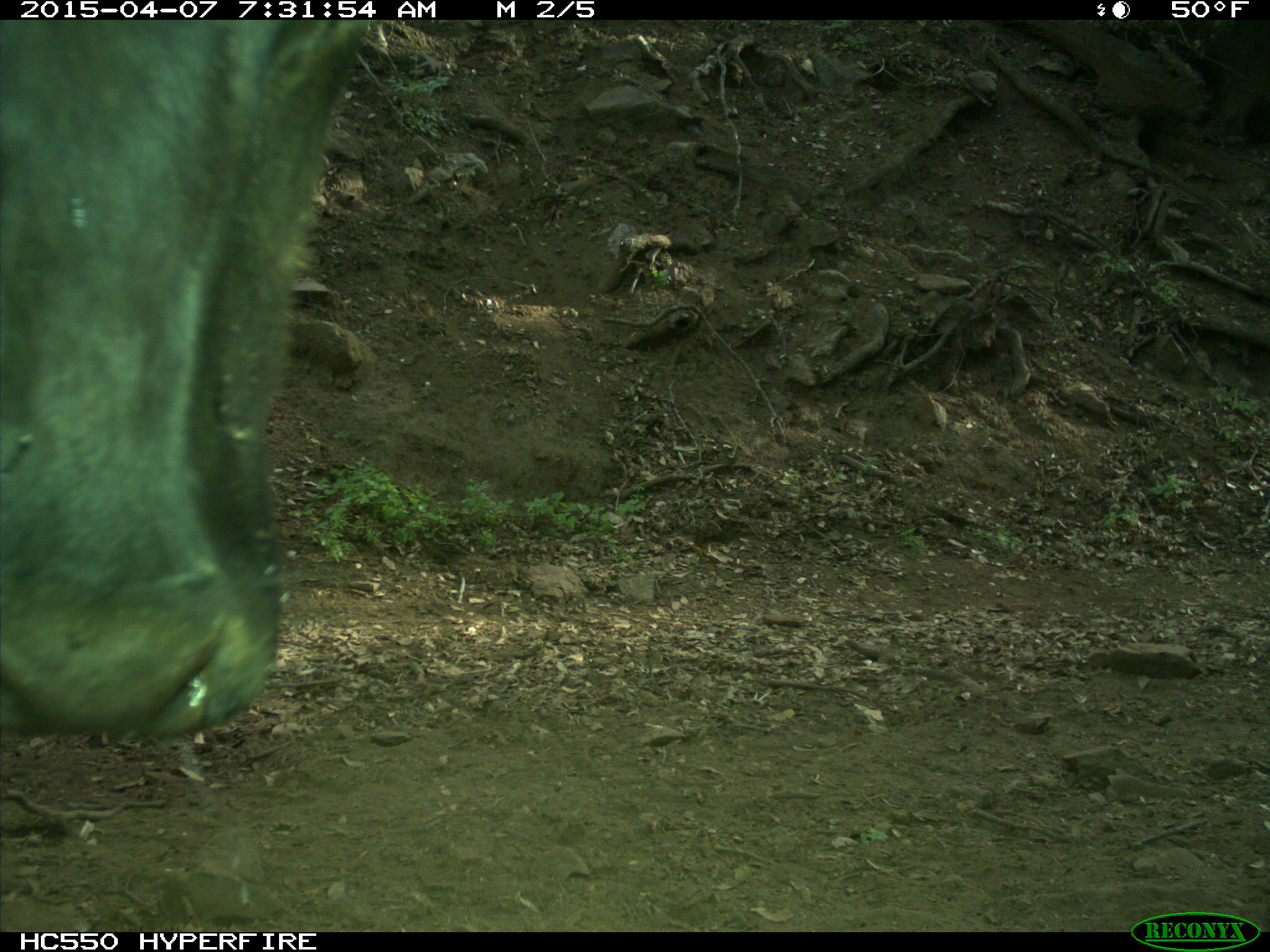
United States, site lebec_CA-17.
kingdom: Animalia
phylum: Chordata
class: Mammalia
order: Artiodactyla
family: Bovidae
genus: Bos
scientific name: Bos taurus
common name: domestic cow